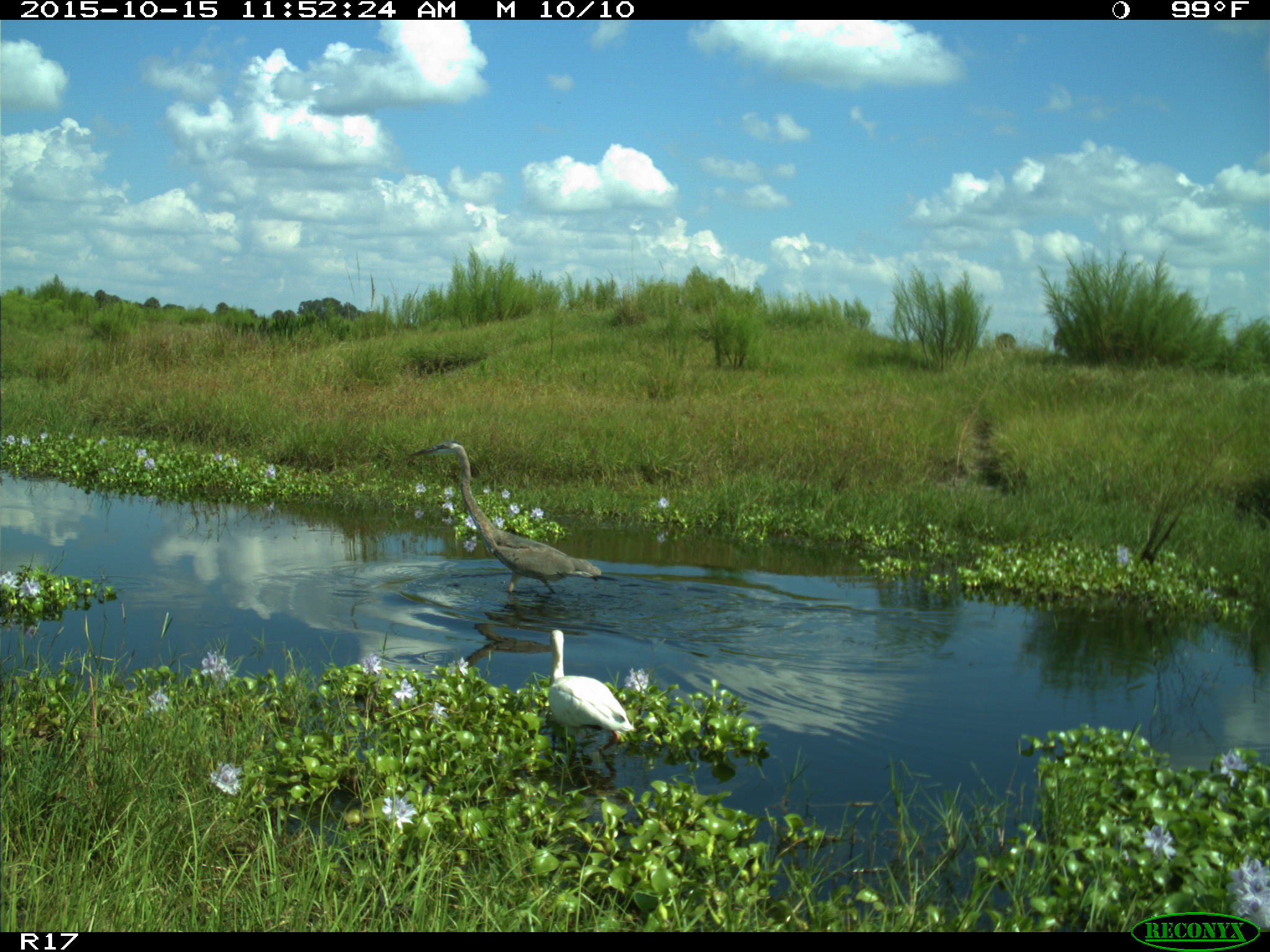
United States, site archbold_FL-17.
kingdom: Animalia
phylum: Chordata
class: Aves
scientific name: Aves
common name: birds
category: unidentified bird